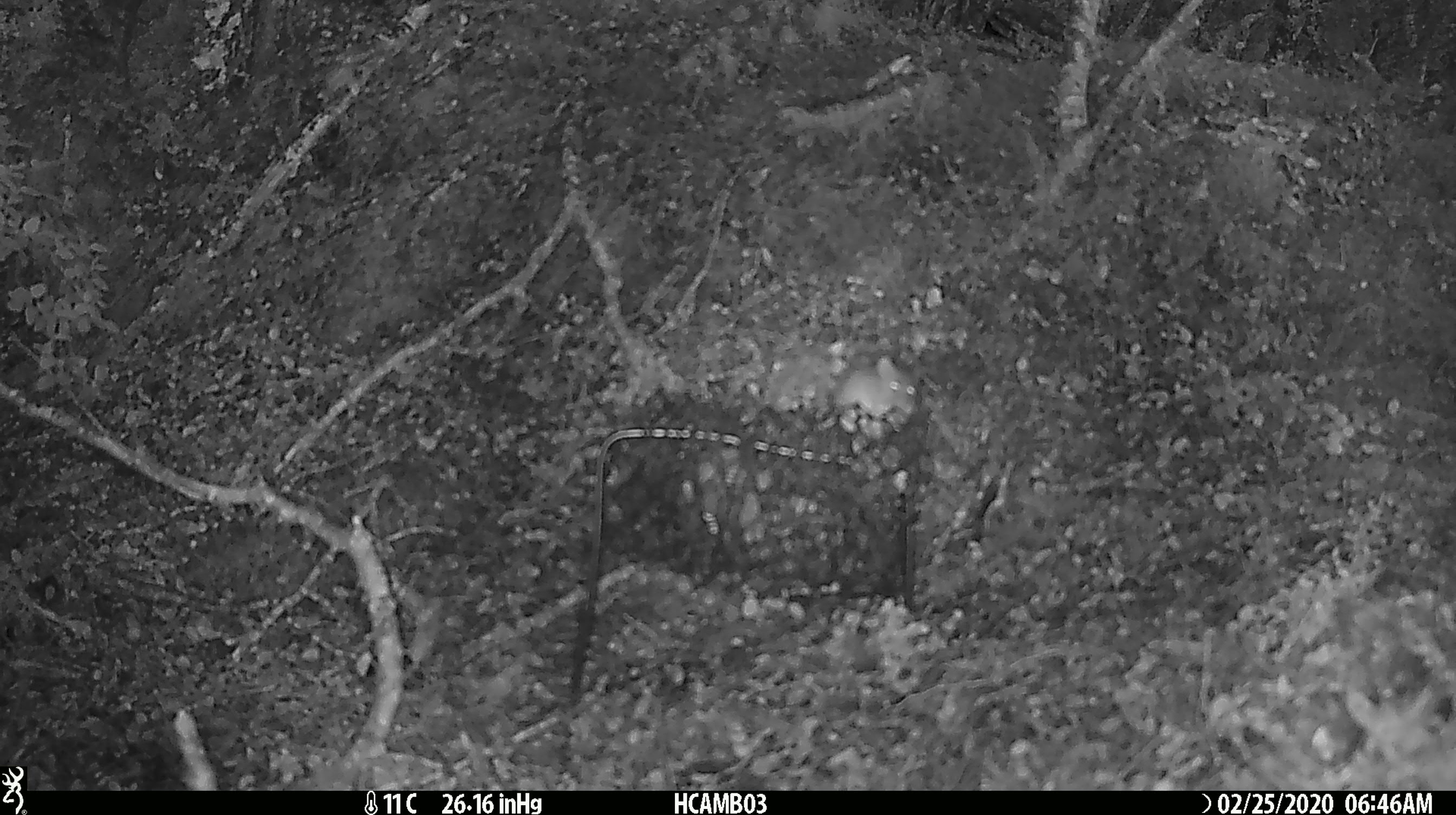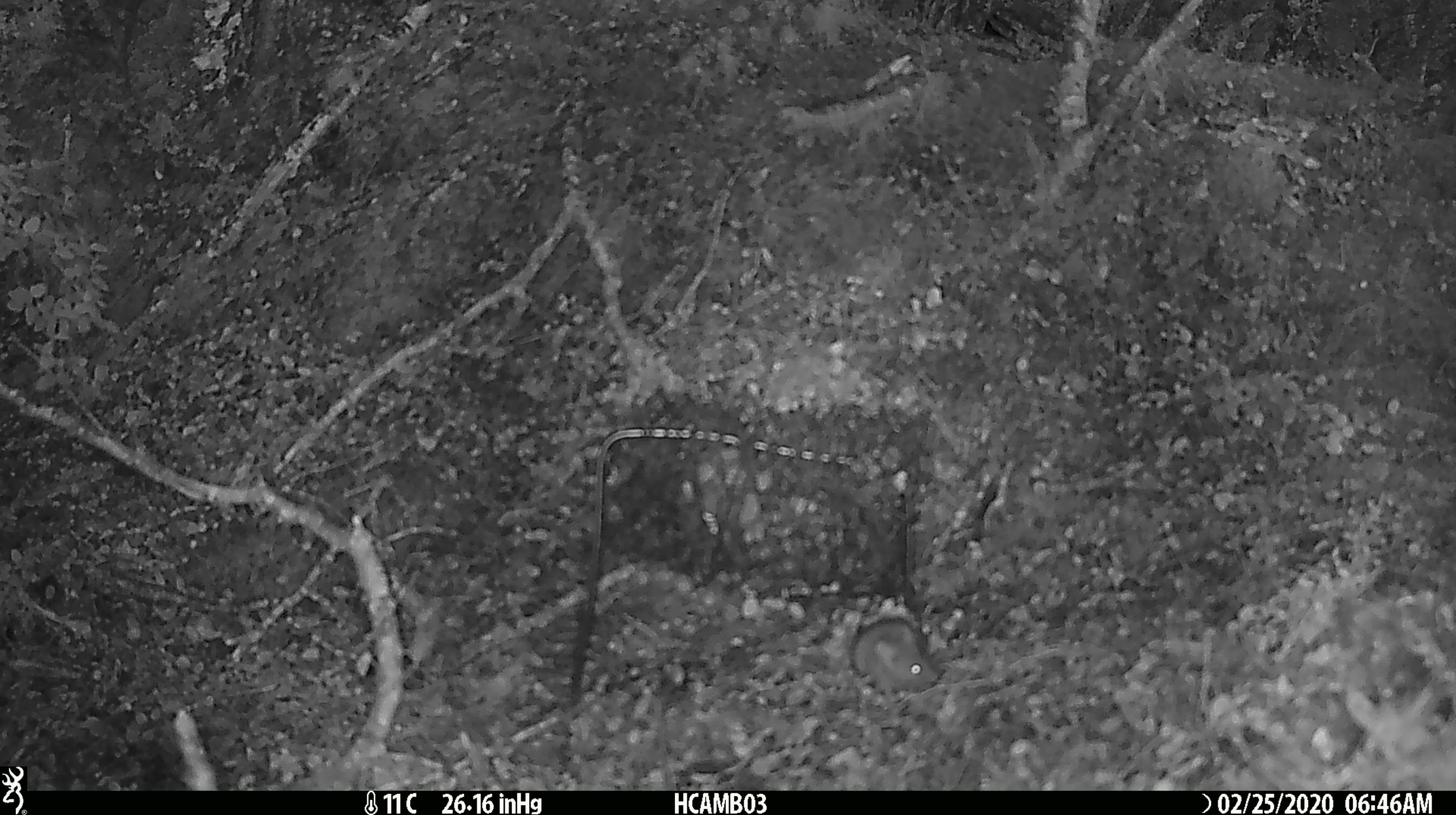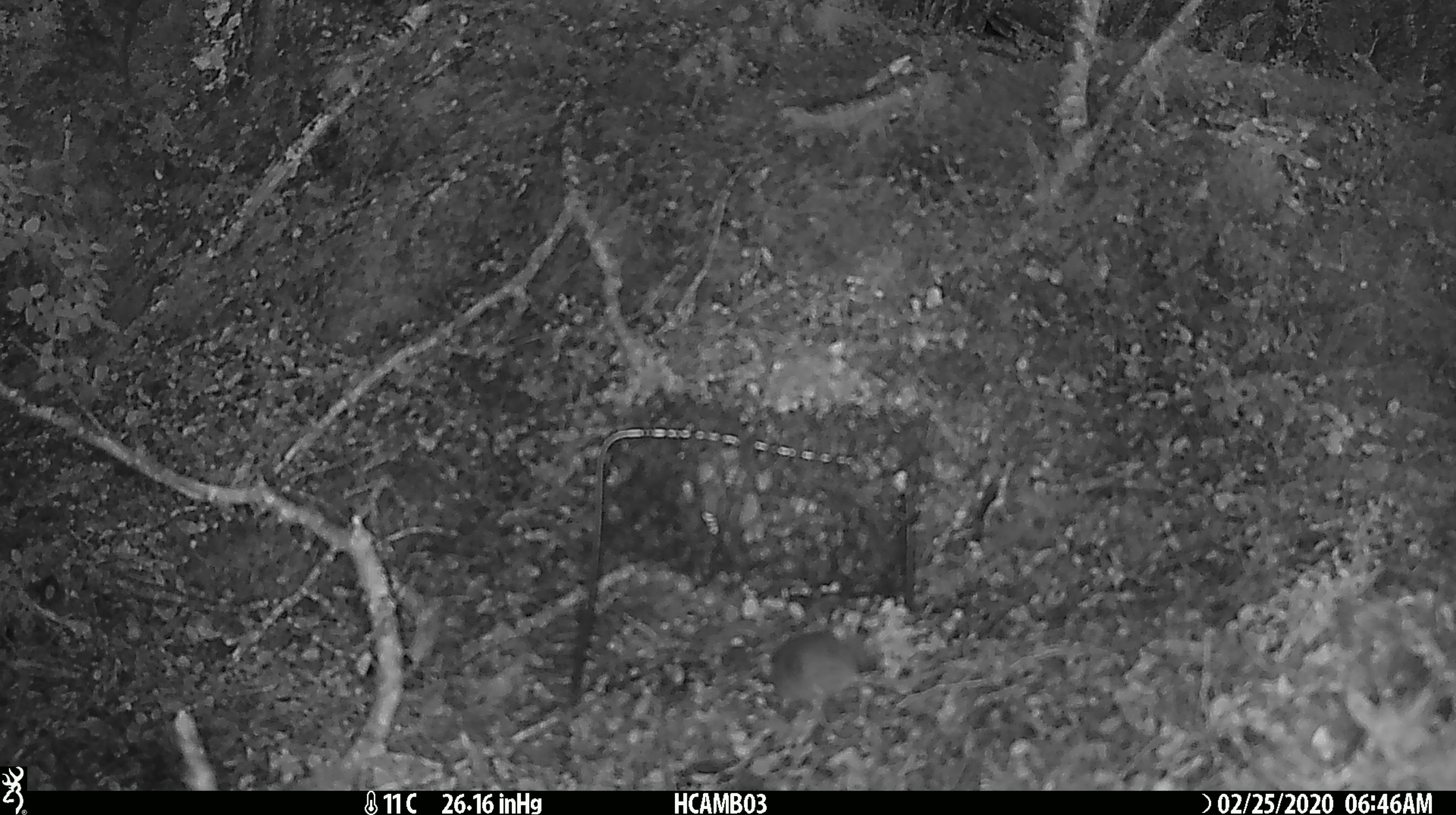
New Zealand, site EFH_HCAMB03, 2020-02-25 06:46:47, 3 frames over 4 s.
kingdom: Animalia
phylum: Chordata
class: Mammalia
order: Rodentia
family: Muridae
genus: Mus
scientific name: Mus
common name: mouse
Mouse (Mus).